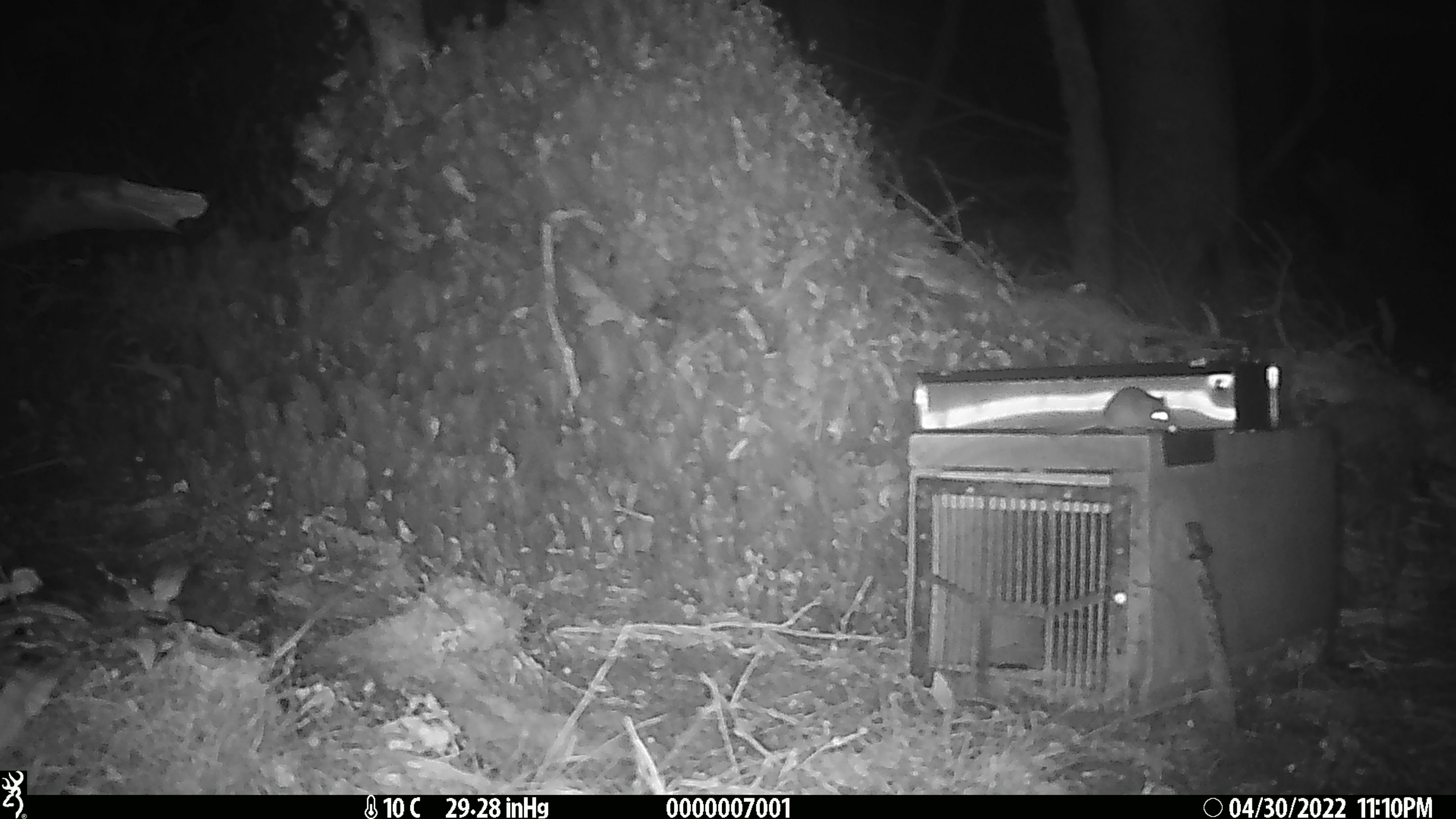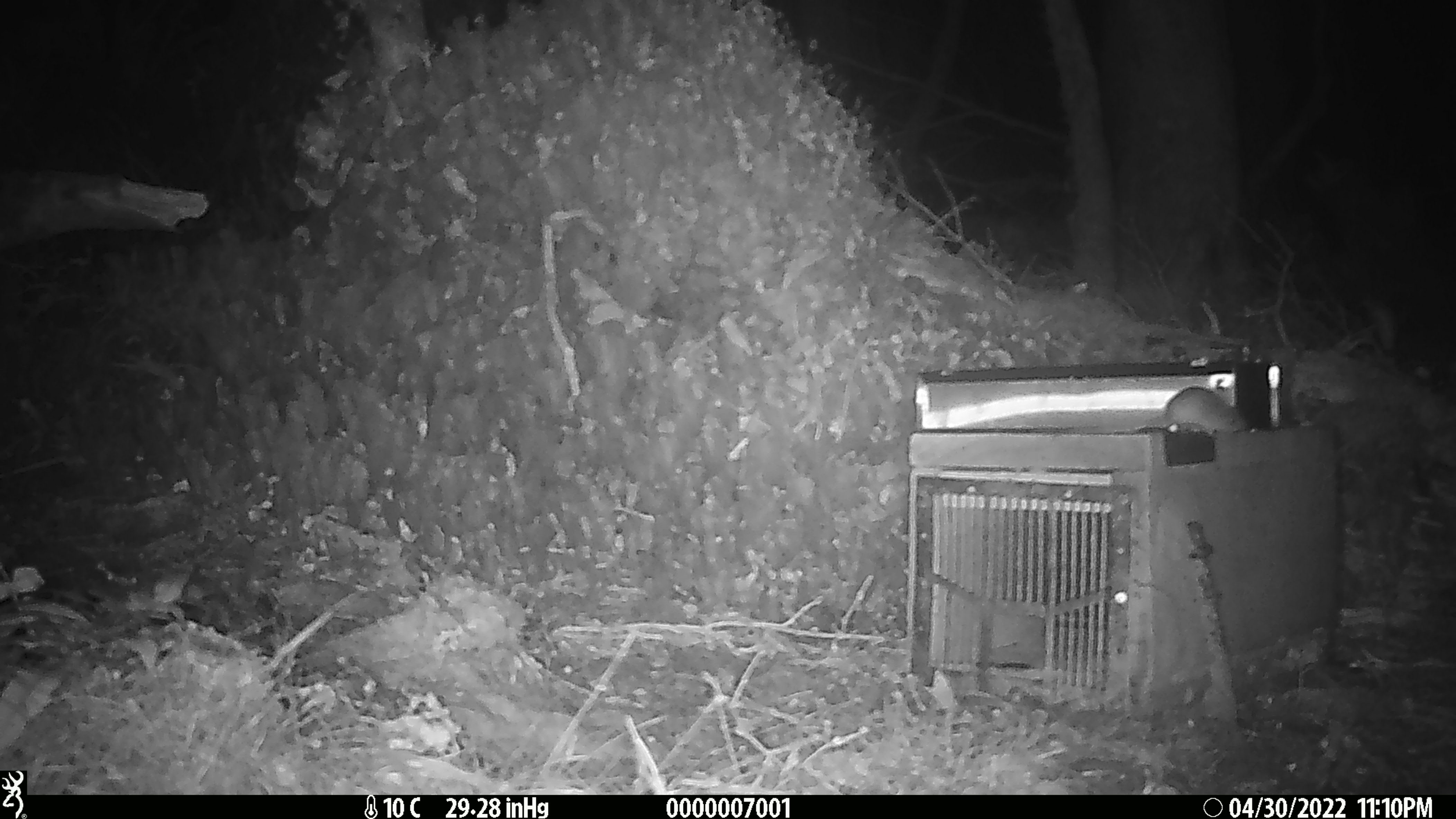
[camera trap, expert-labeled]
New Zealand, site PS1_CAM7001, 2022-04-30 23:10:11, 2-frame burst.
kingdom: Animalia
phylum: Chordata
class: Mammalia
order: Rodentia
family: Muridae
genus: Mus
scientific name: Mus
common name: mouse